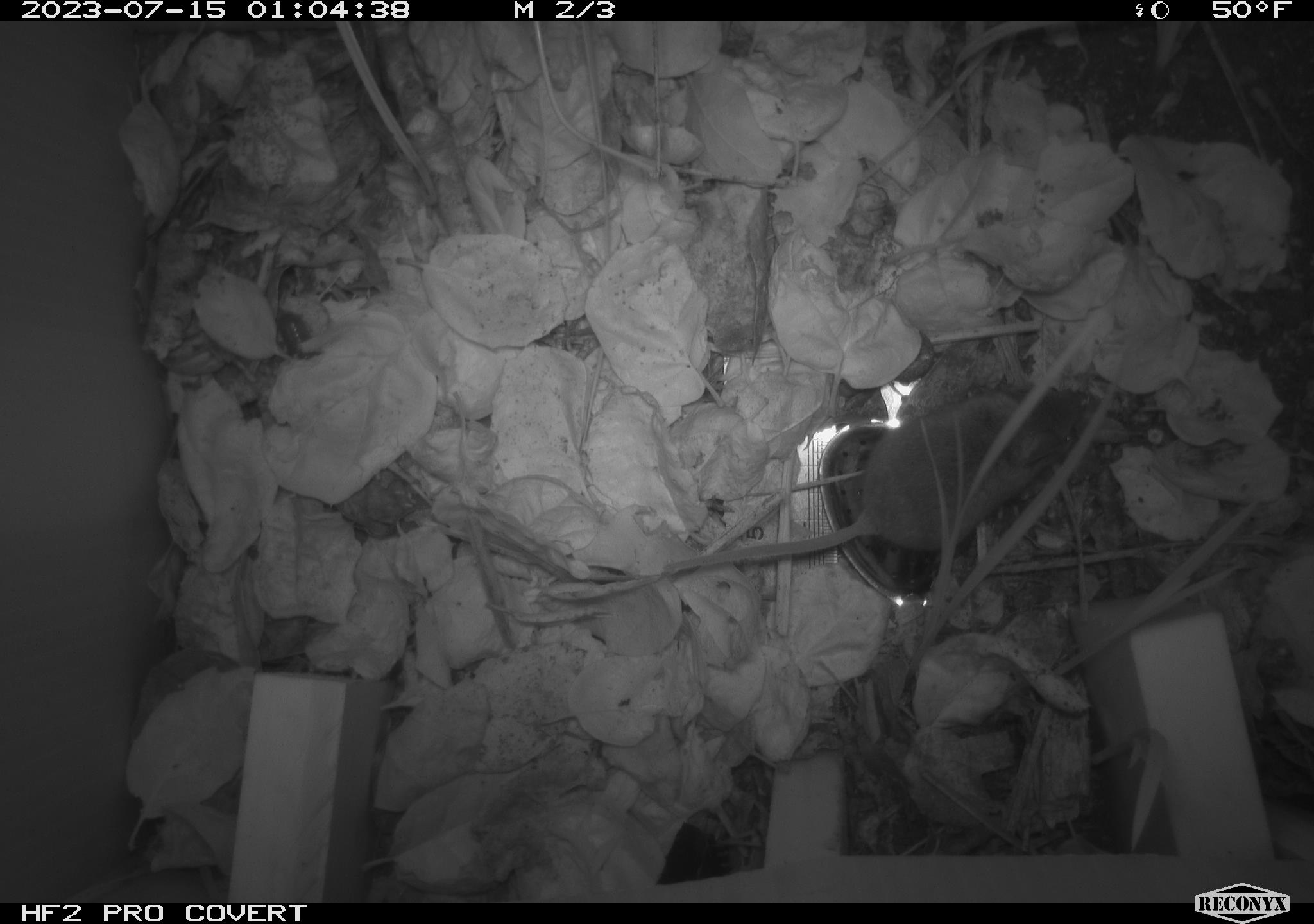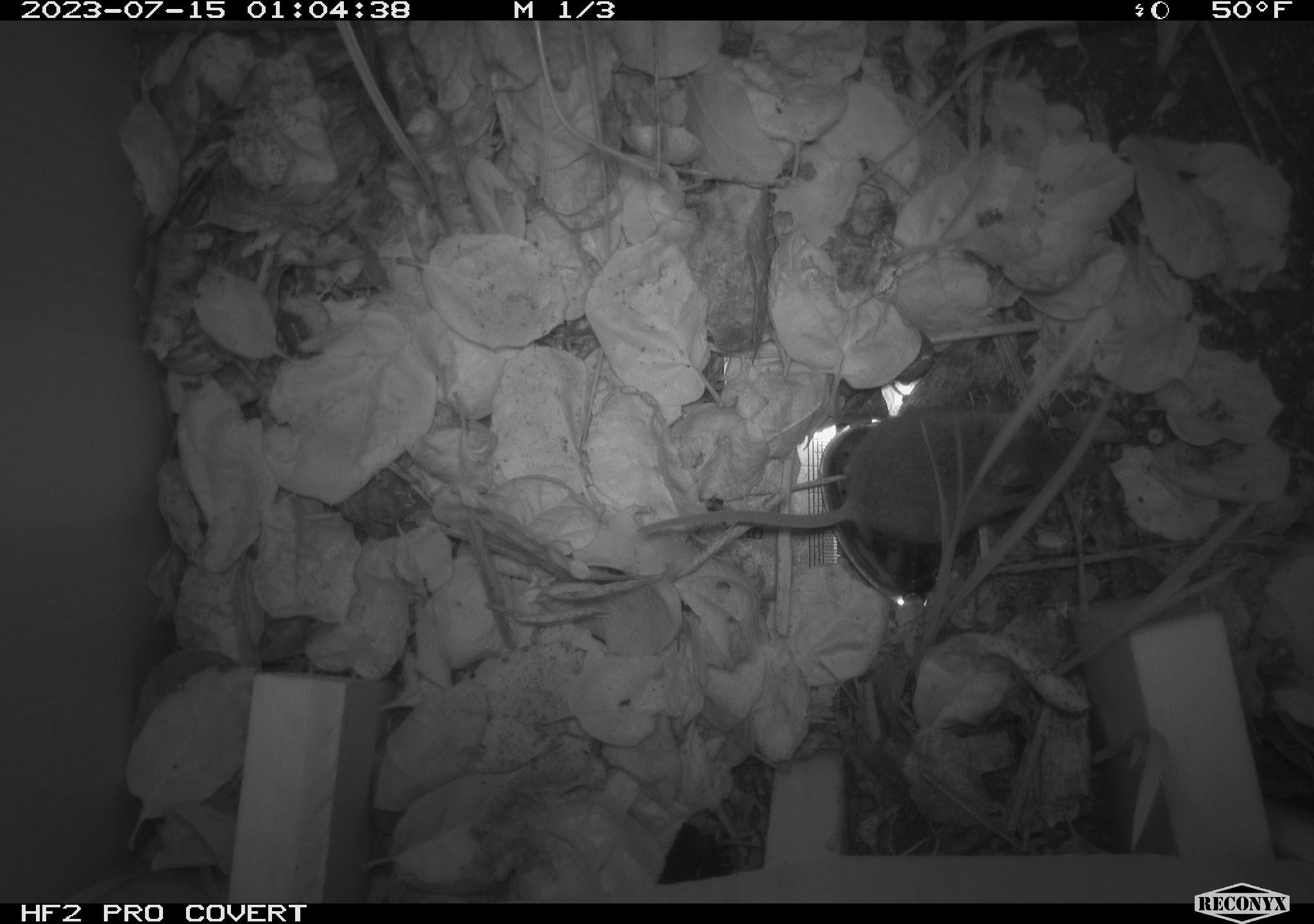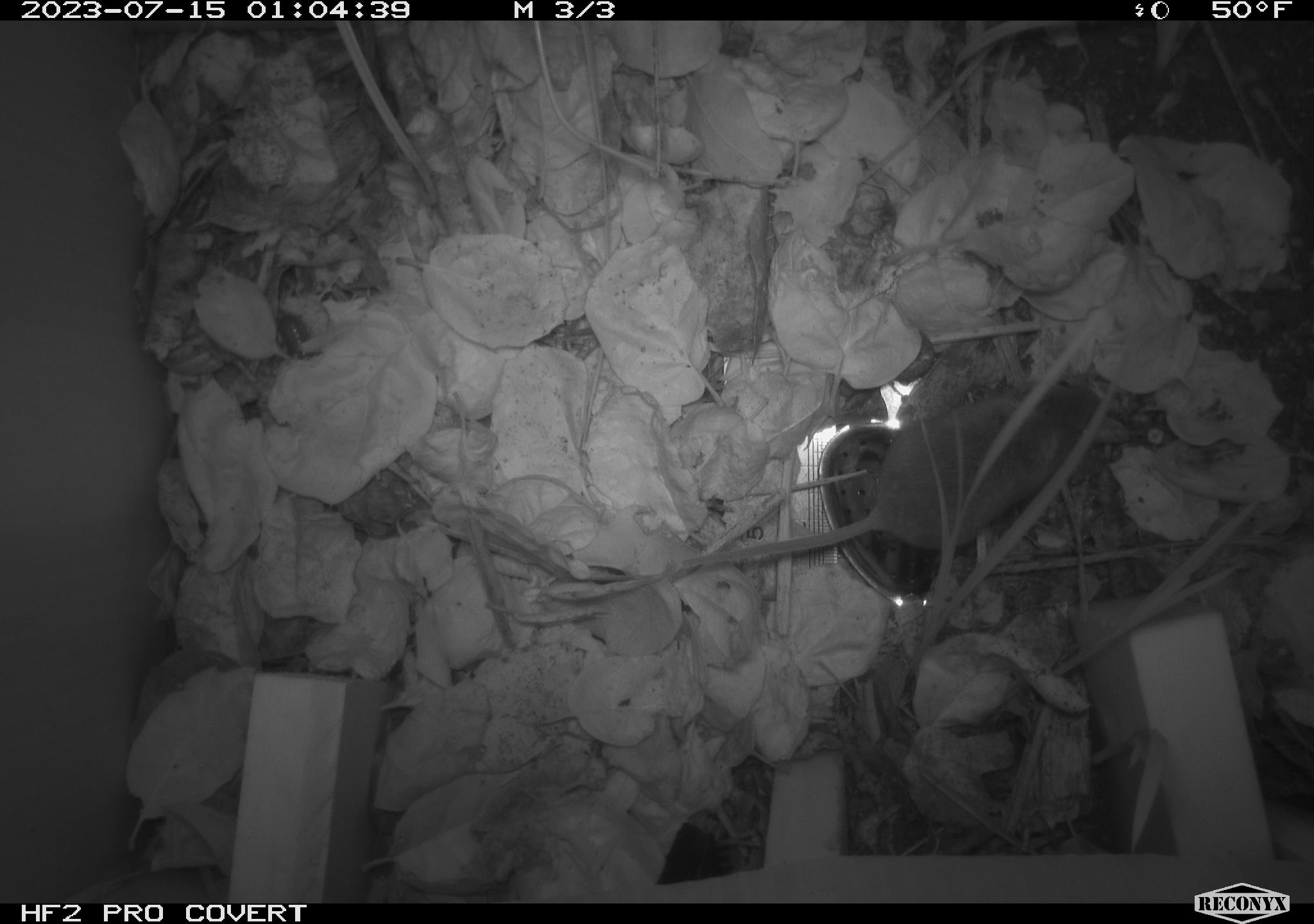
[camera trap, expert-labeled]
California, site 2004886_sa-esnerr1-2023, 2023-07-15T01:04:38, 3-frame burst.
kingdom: Animalia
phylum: Chordata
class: Mammalia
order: Rodentia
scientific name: Rodentia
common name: mouse species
Mouse species (Rodentia).